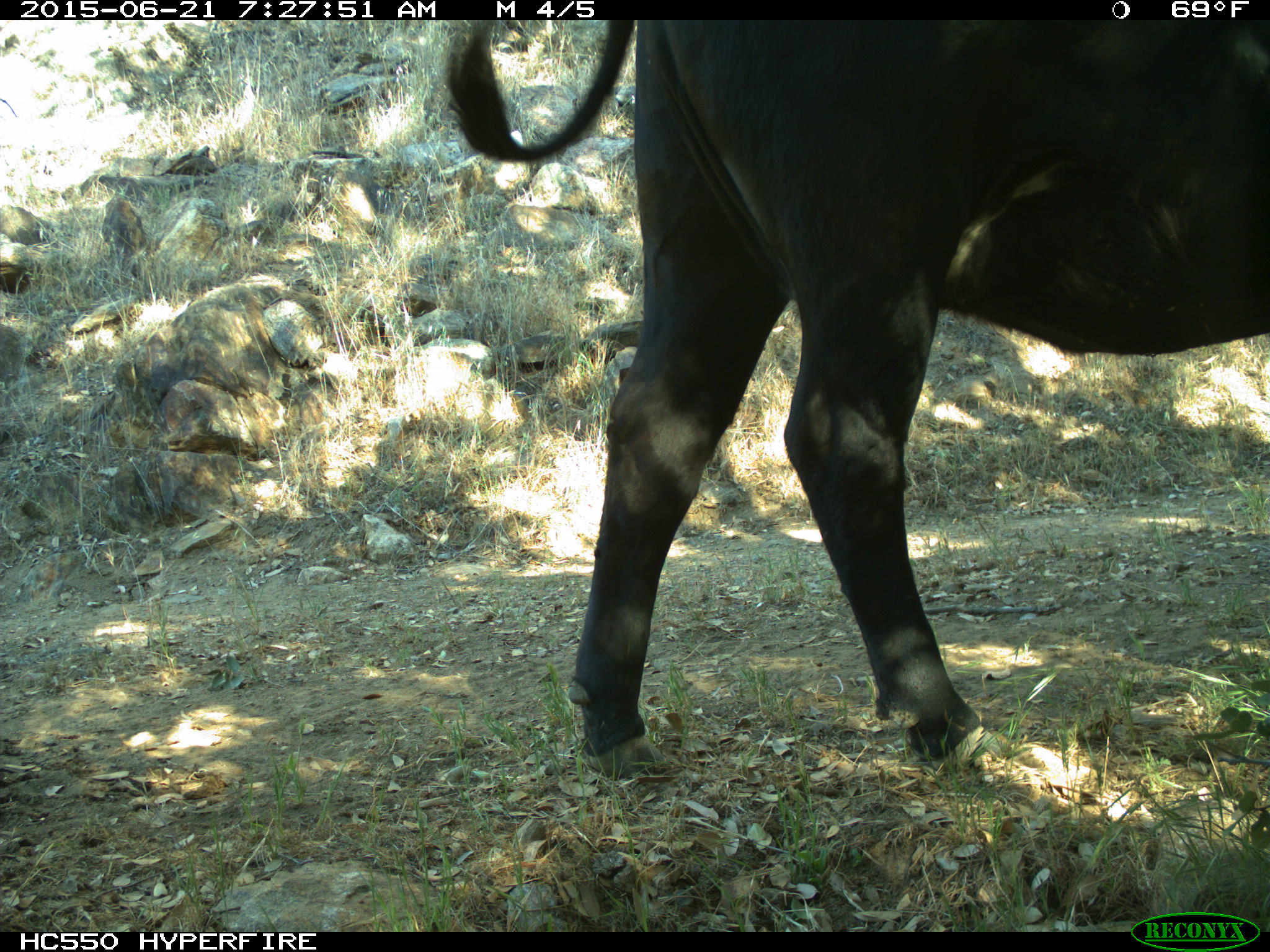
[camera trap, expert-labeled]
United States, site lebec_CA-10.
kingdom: Animalia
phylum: Chordata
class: Mammalia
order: Artiodactyla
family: Bovidae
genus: Bos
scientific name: Bos taurus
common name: domestic cow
Bos taurus (domestic cow).